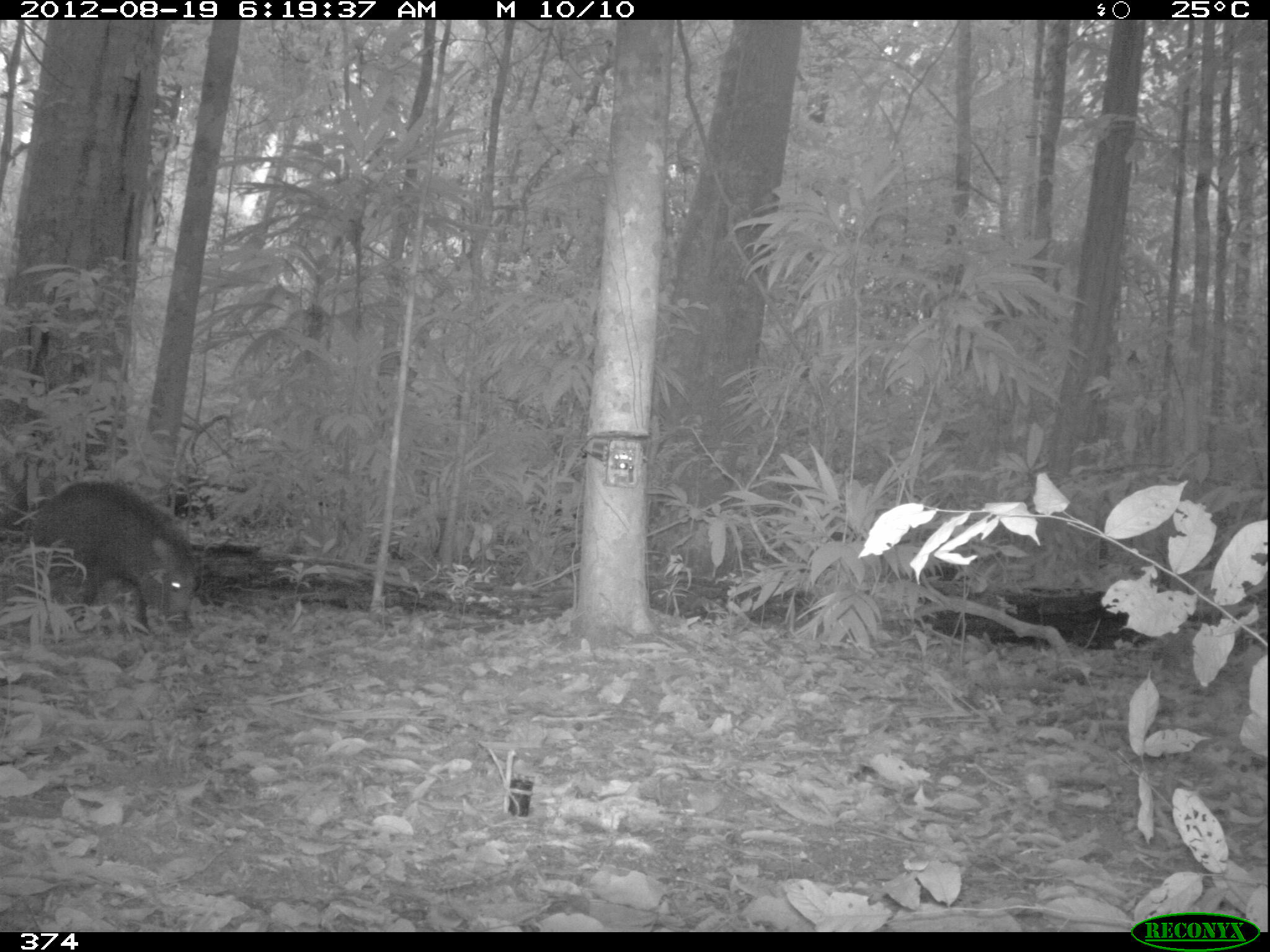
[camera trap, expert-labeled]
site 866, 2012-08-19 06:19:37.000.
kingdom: Animalia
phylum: Chordata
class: Mammalia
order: Artiodactyla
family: Tayassuidae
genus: Tayassu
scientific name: Tayassu pecari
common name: white-lipped peccary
Tayassu pecari (white-lipped peccary).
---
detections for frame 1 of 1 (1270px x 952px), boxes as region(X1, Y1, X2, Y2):
tayassu pecari: region(28, 478, 197, 631)